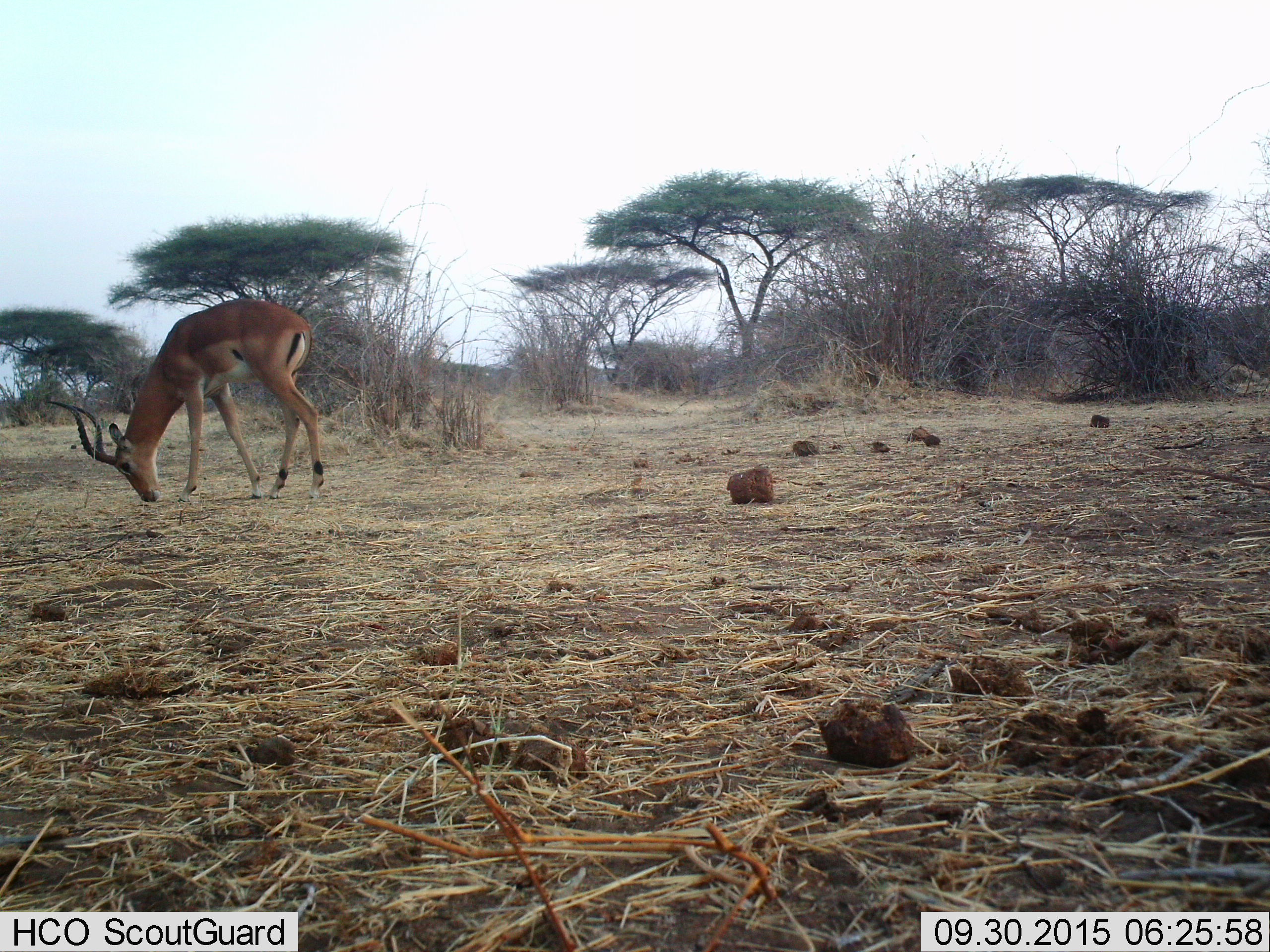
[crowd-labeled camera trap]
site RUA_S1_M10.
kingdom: Animalia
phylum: Chordata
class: Mammalia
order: Artiodactyla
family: Bovidae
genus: Aepyceros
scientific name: Aepyceros melampus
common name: impala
Impala (Aepyceros melampus), count 1. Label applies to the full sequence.